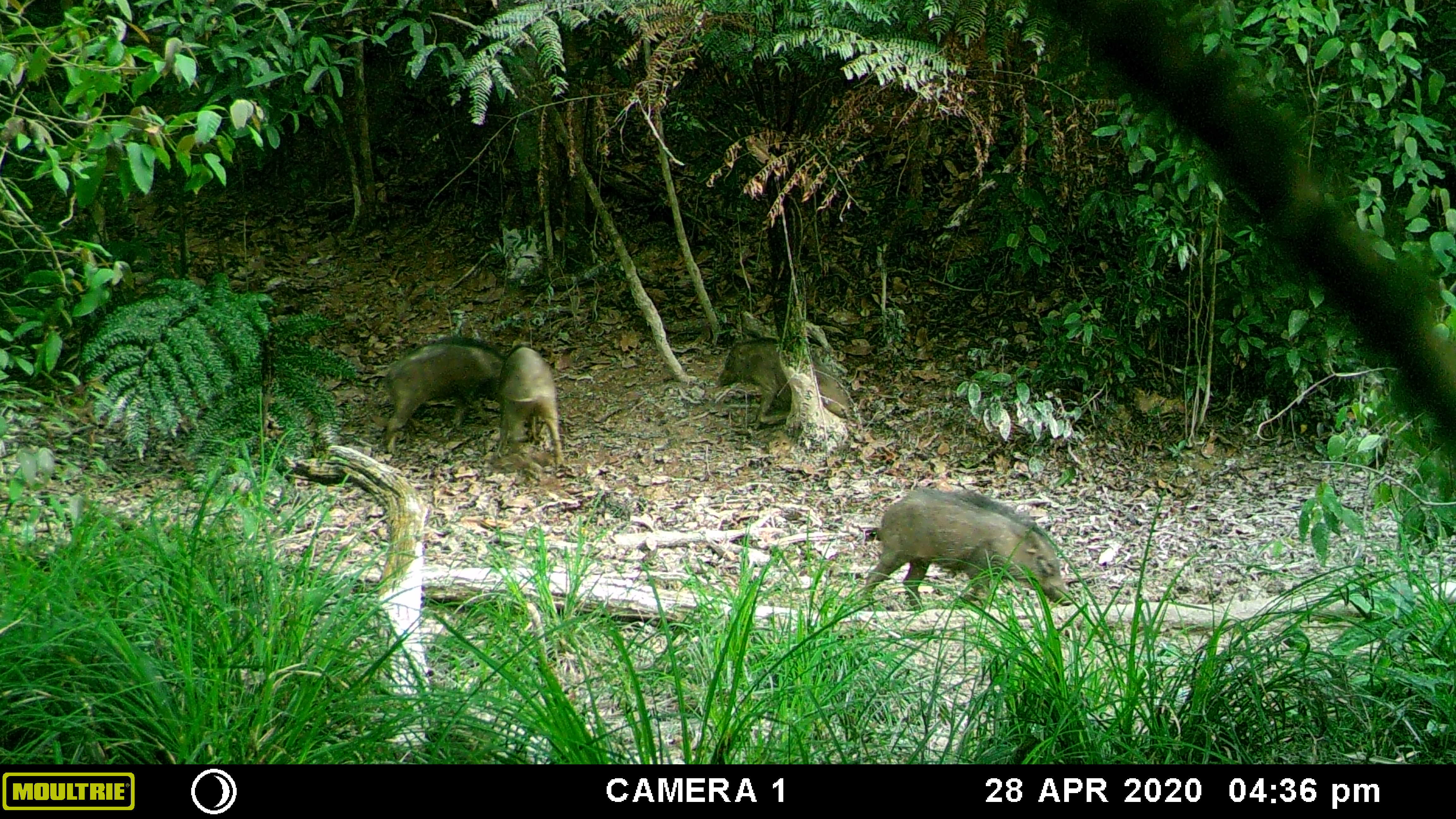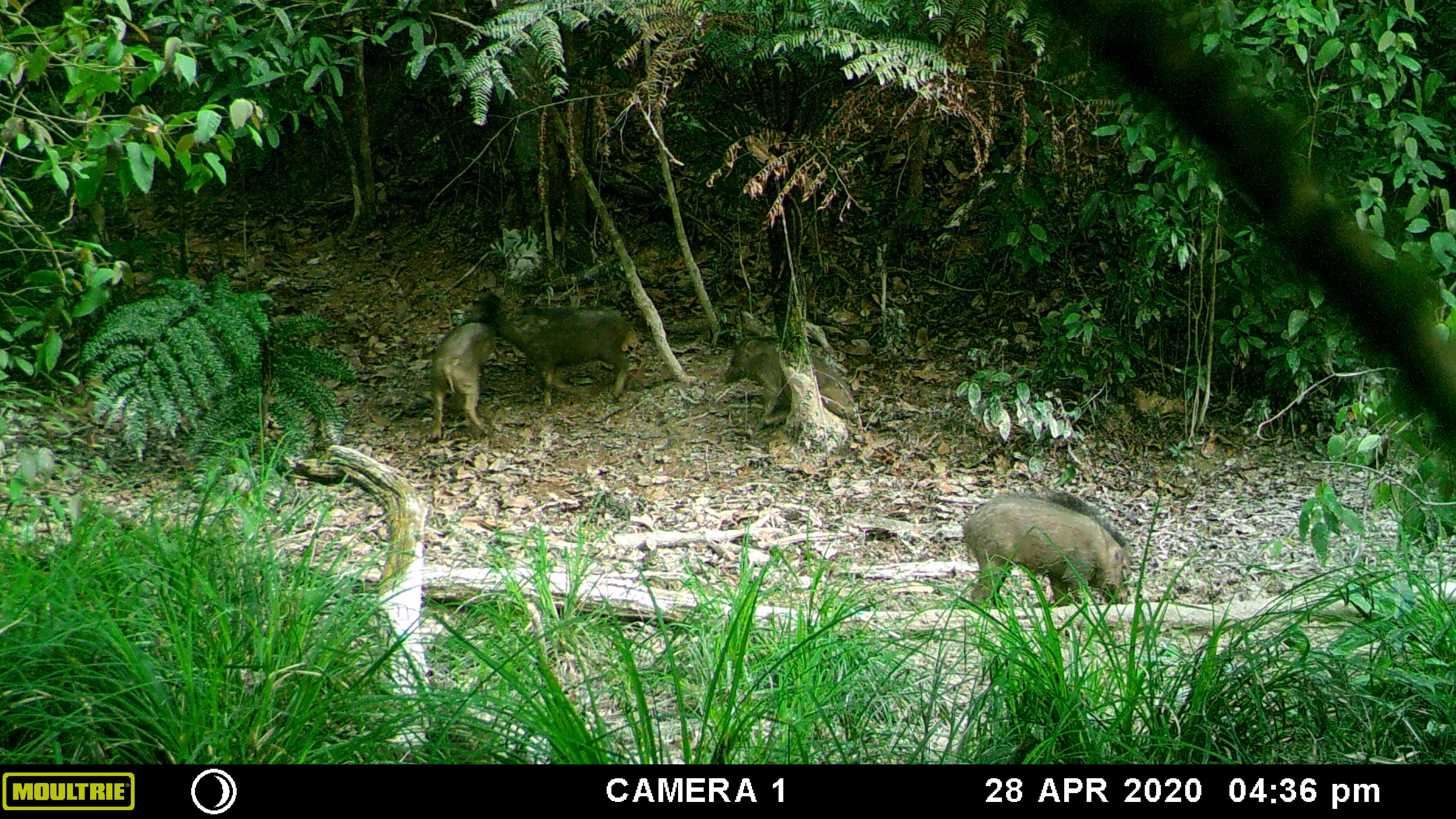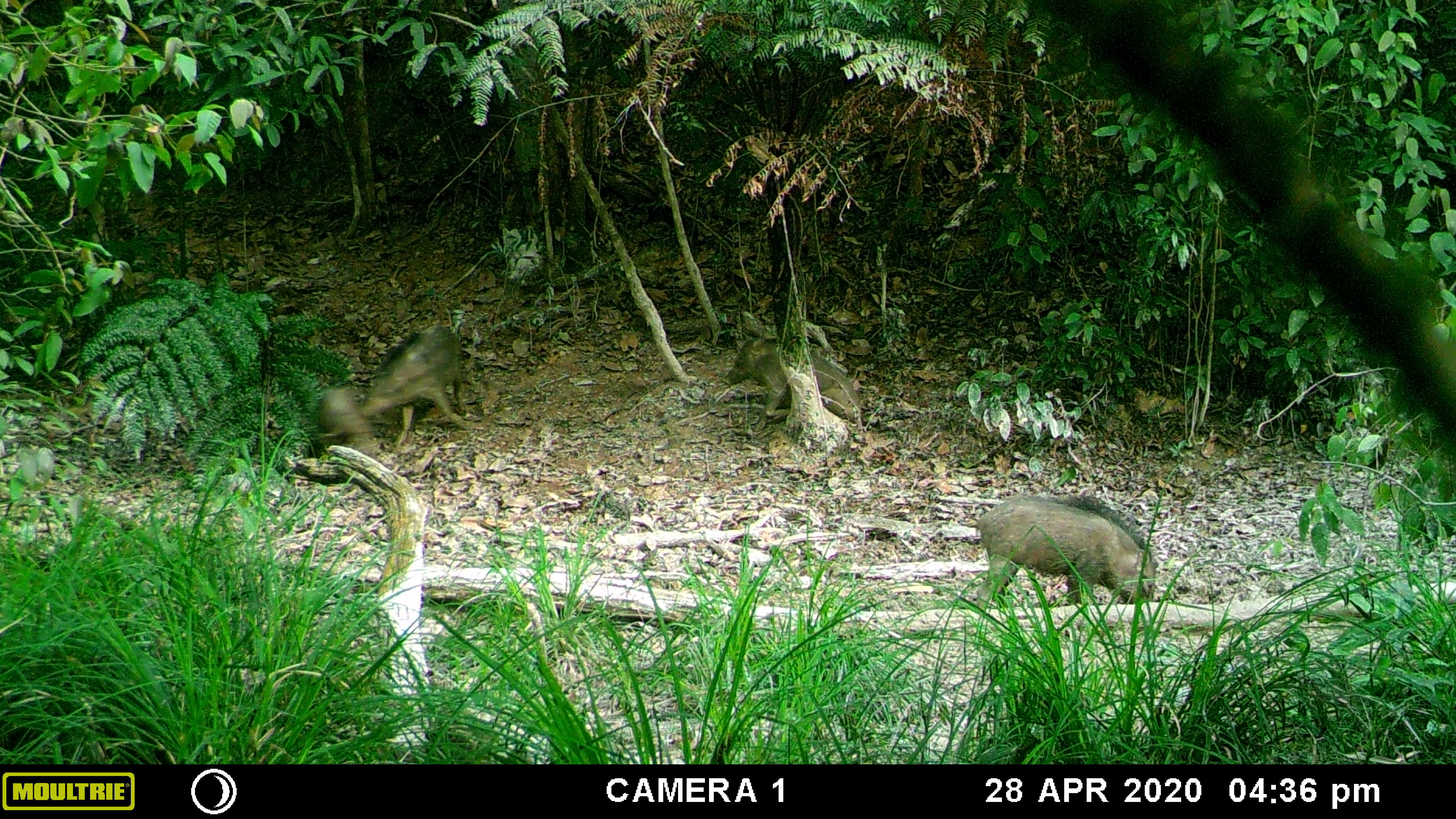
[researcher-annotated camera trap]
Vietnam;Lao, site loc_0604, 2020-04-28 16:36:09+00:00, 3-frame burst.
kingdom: Animalia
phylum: Chordata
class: Mammalia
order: Artiodactyla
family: Suidae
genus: Sus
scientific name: Sus scrofa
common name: eurasian wild pig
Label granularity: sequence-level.